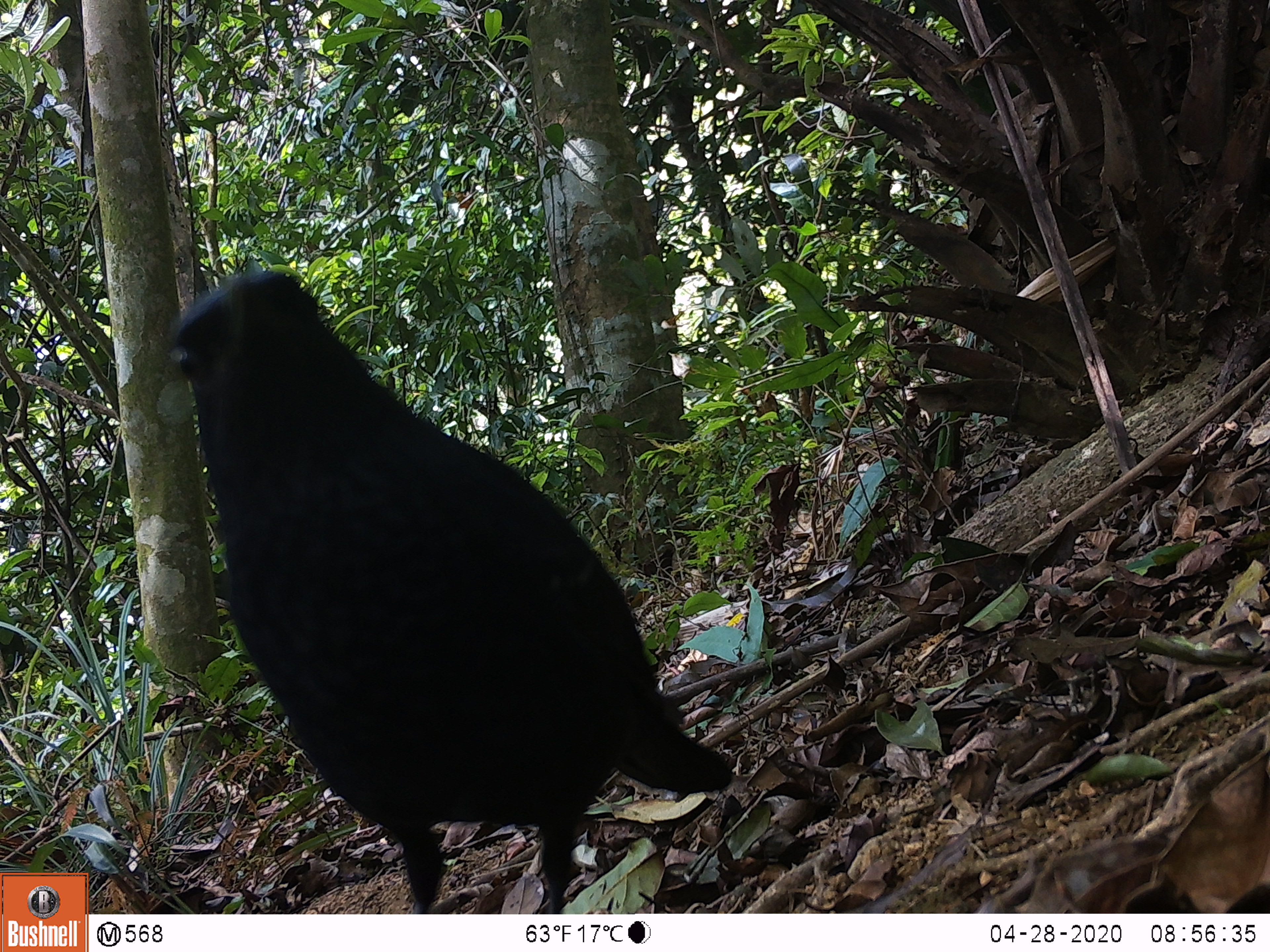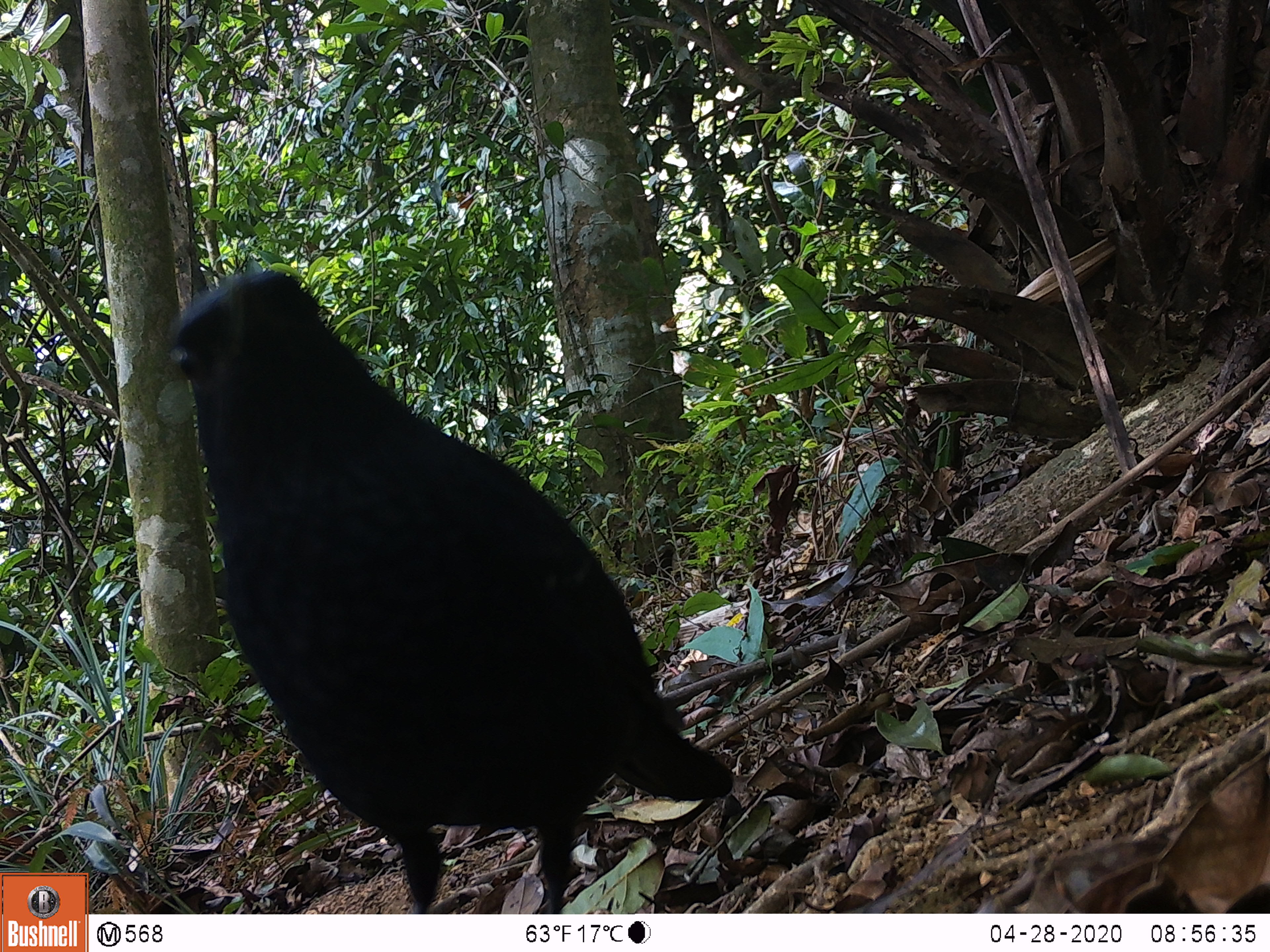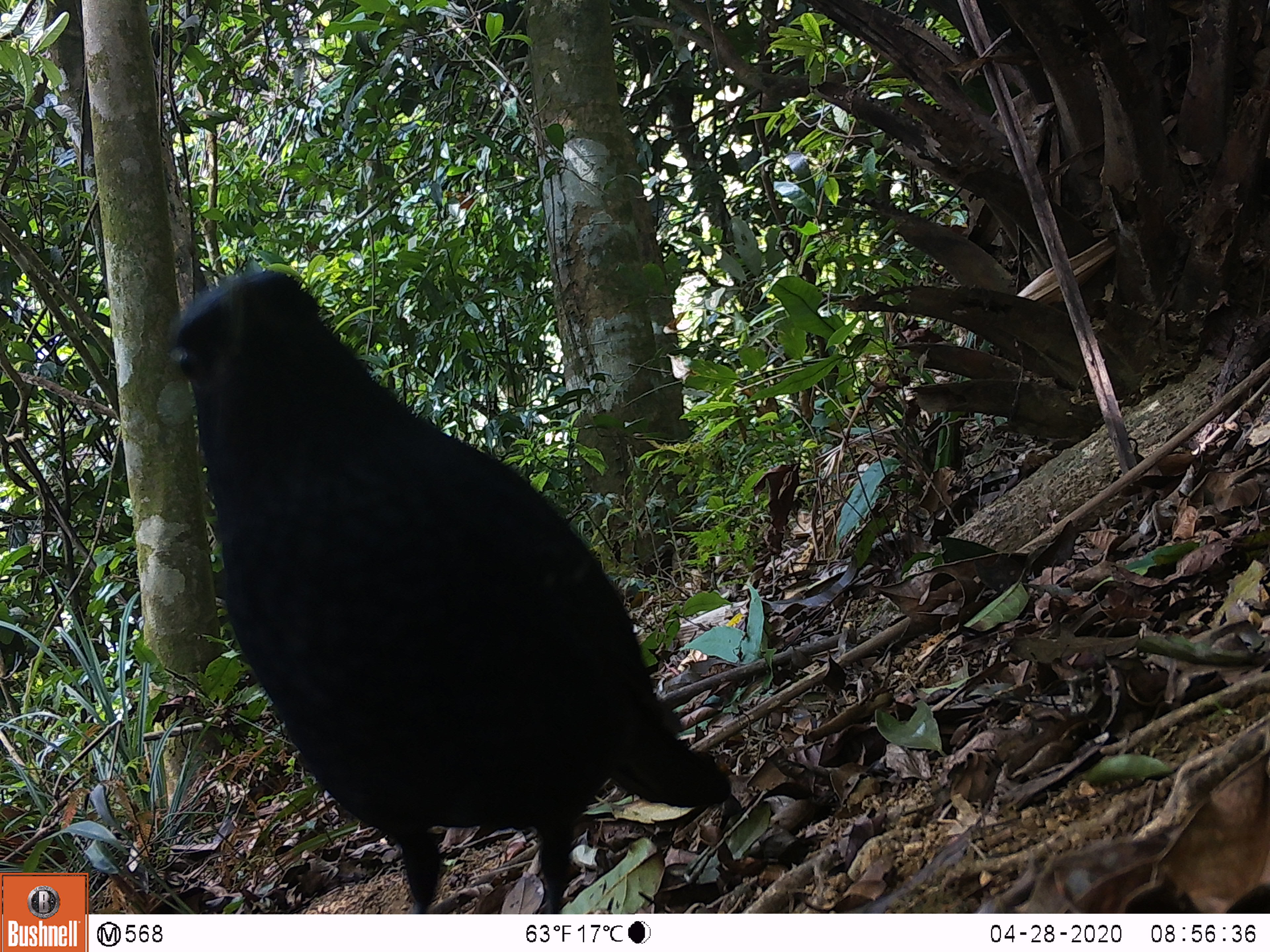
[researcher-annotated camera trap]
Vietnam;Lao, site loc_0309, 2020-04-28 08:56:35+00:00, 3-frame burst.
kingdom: Animalia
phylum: Chordata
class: Aves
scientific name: Aves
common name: bird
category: unidentified bird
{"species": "unidentified bird (bird) (Aves)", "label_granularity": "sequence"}